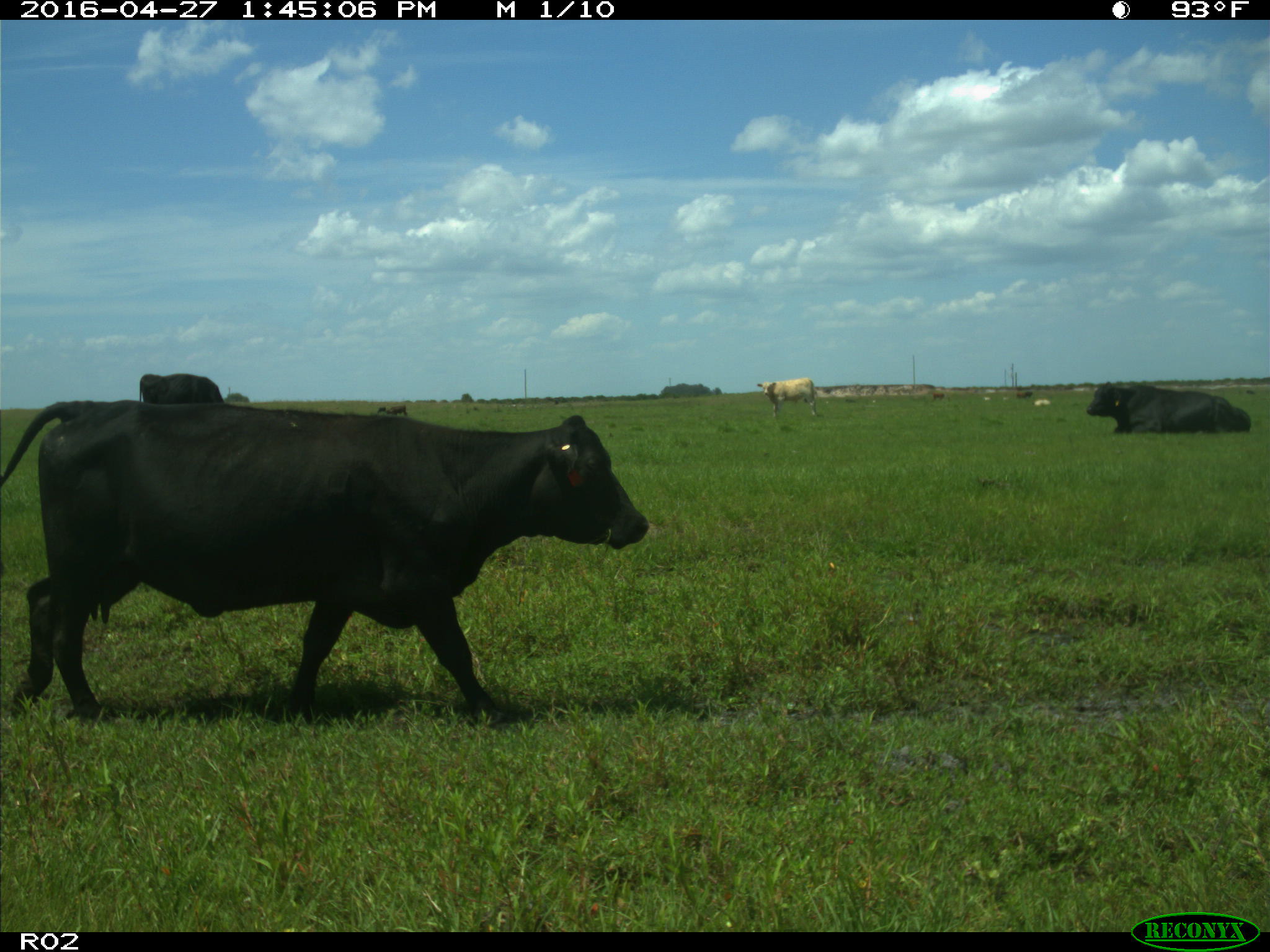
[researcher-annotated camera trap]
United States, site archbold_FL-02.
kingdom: Animalia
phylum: Chordata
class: Mammalia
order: Artiodactyla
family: Bovidae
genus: Bos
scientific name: Bos taurus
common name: domestic cow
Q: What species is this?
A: Bos taurus (domestic cow).